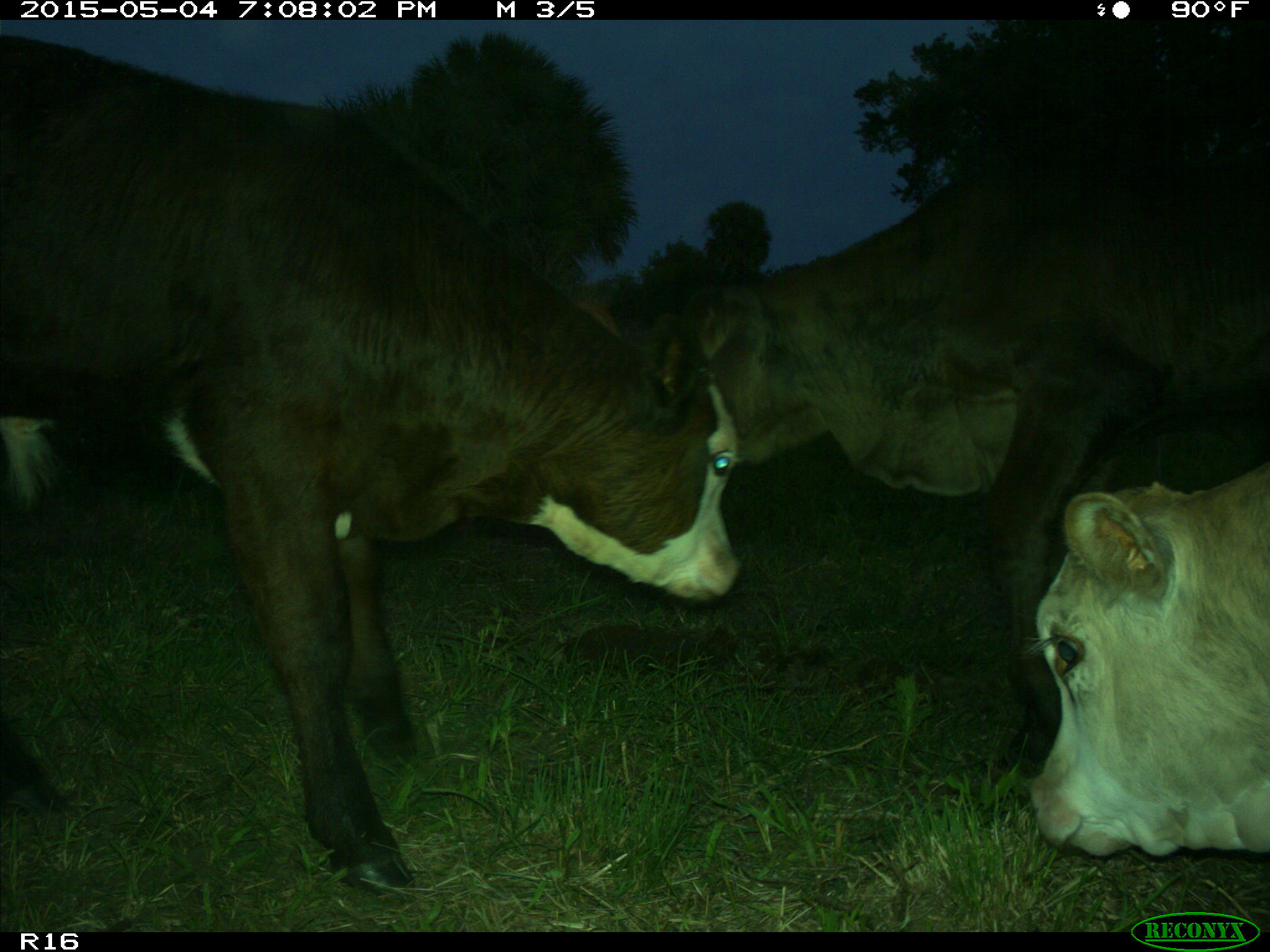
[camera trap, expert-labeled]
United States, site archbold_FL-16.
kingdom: Animalia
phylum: Chordata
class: Mammalia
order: Artiodactyla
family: Bovidae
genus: Bos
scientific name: Bos taurus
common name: domestic cow